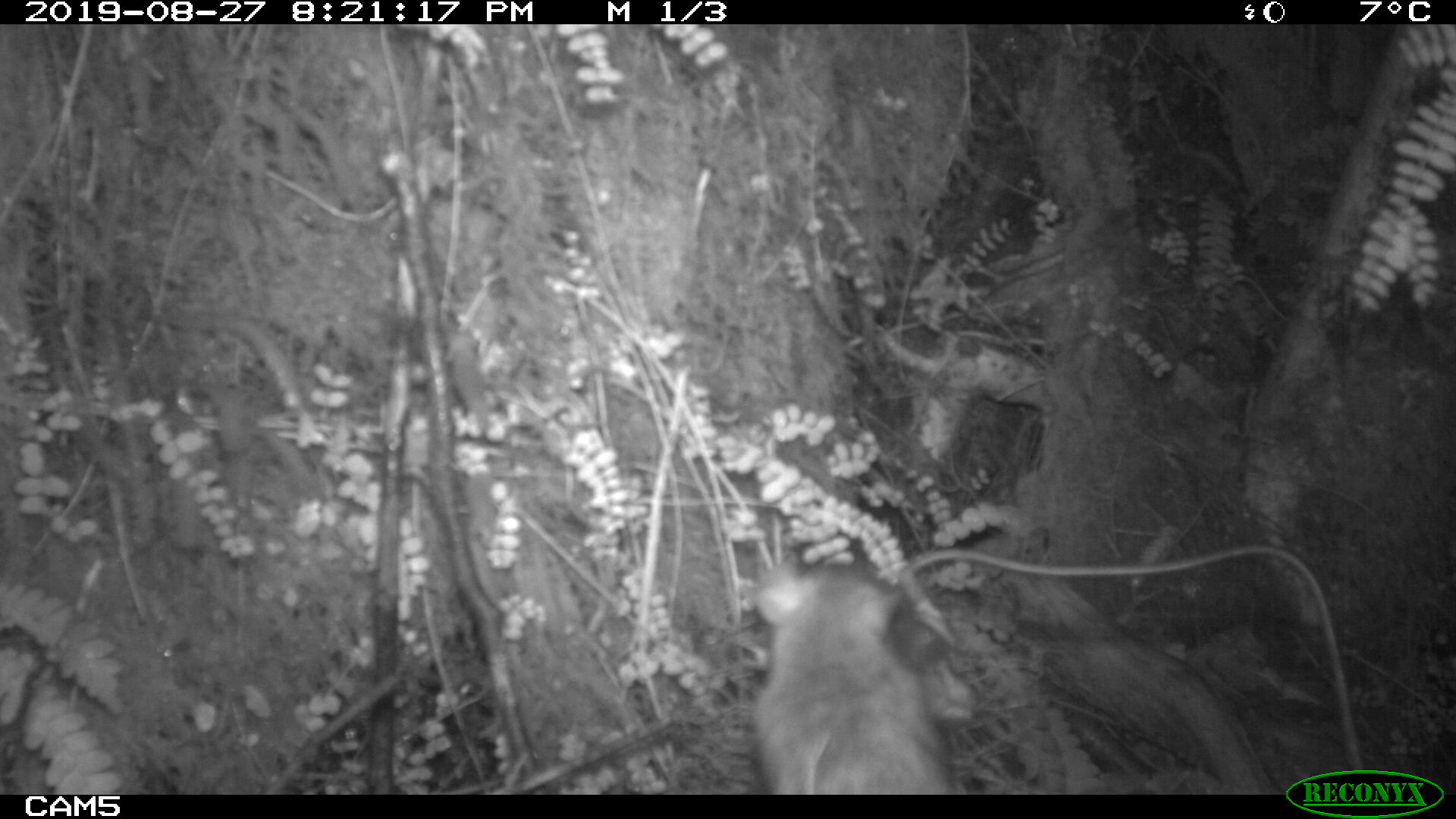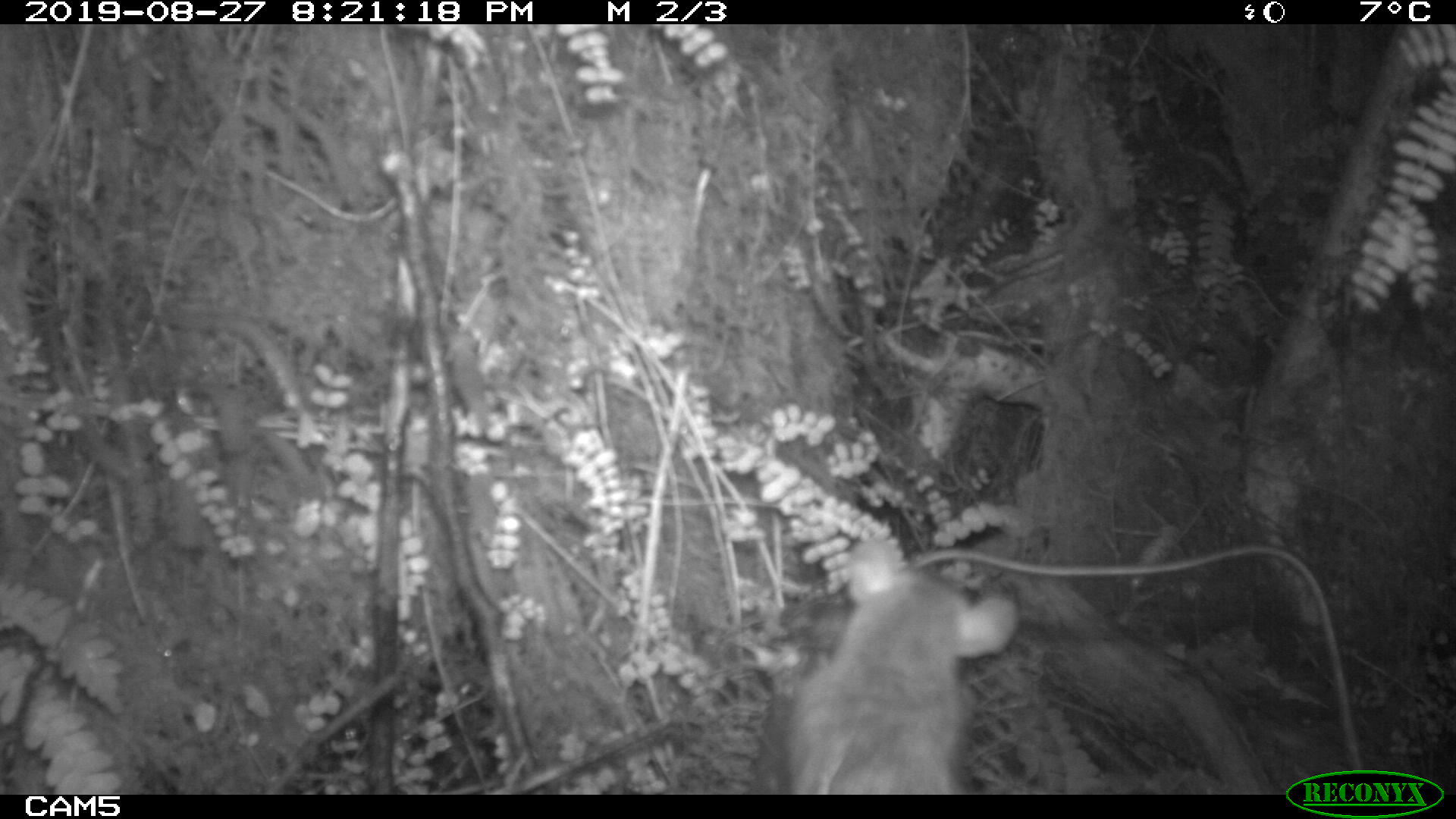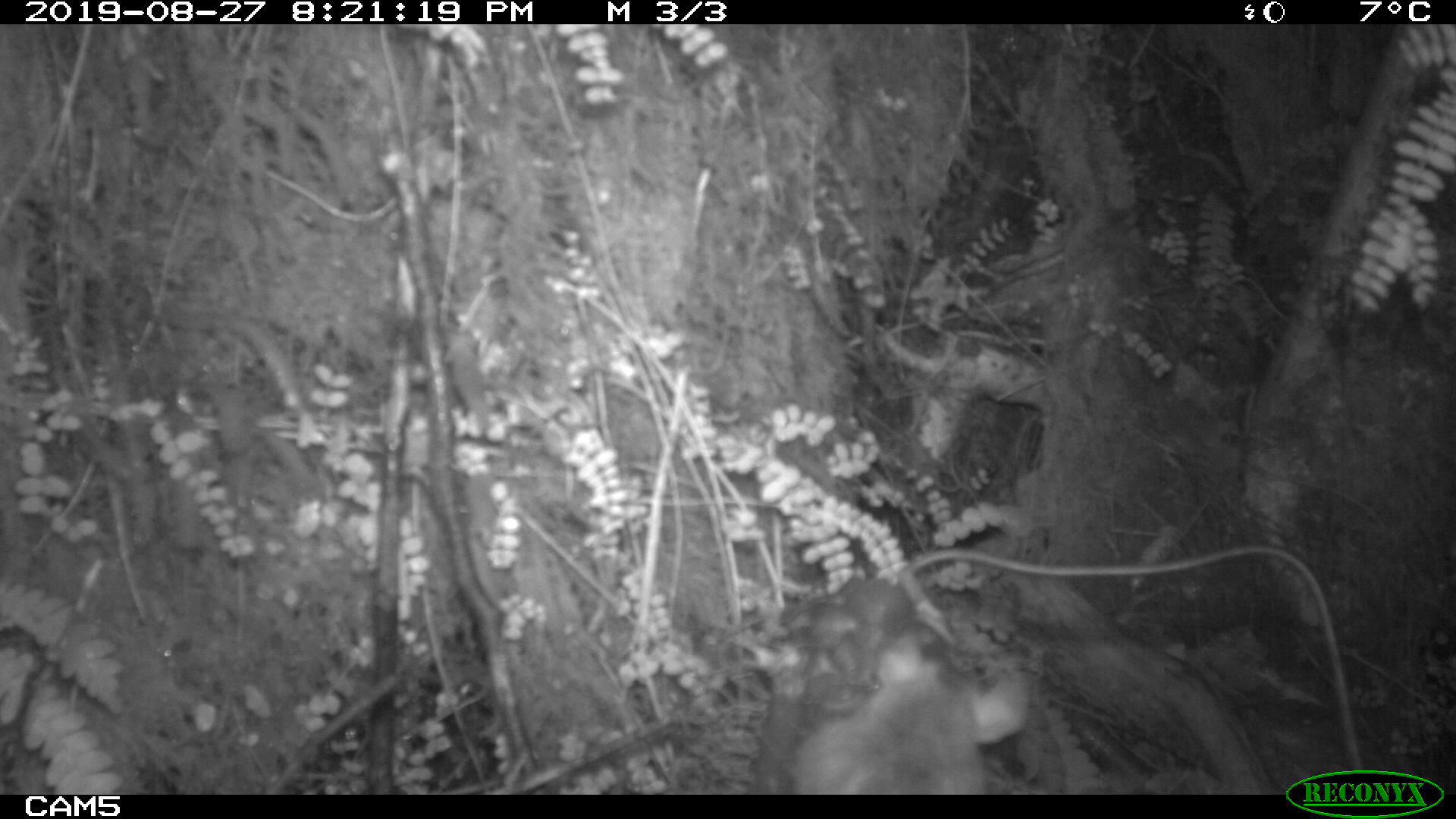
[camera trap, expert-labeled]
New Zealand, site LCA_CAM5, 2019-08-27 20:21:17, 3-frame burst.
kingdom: Animalia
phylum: Chordata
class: Mammalia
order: Rodentia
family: Muridae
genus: Rattus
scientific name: Rattus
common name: rat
Rat (Rattus).